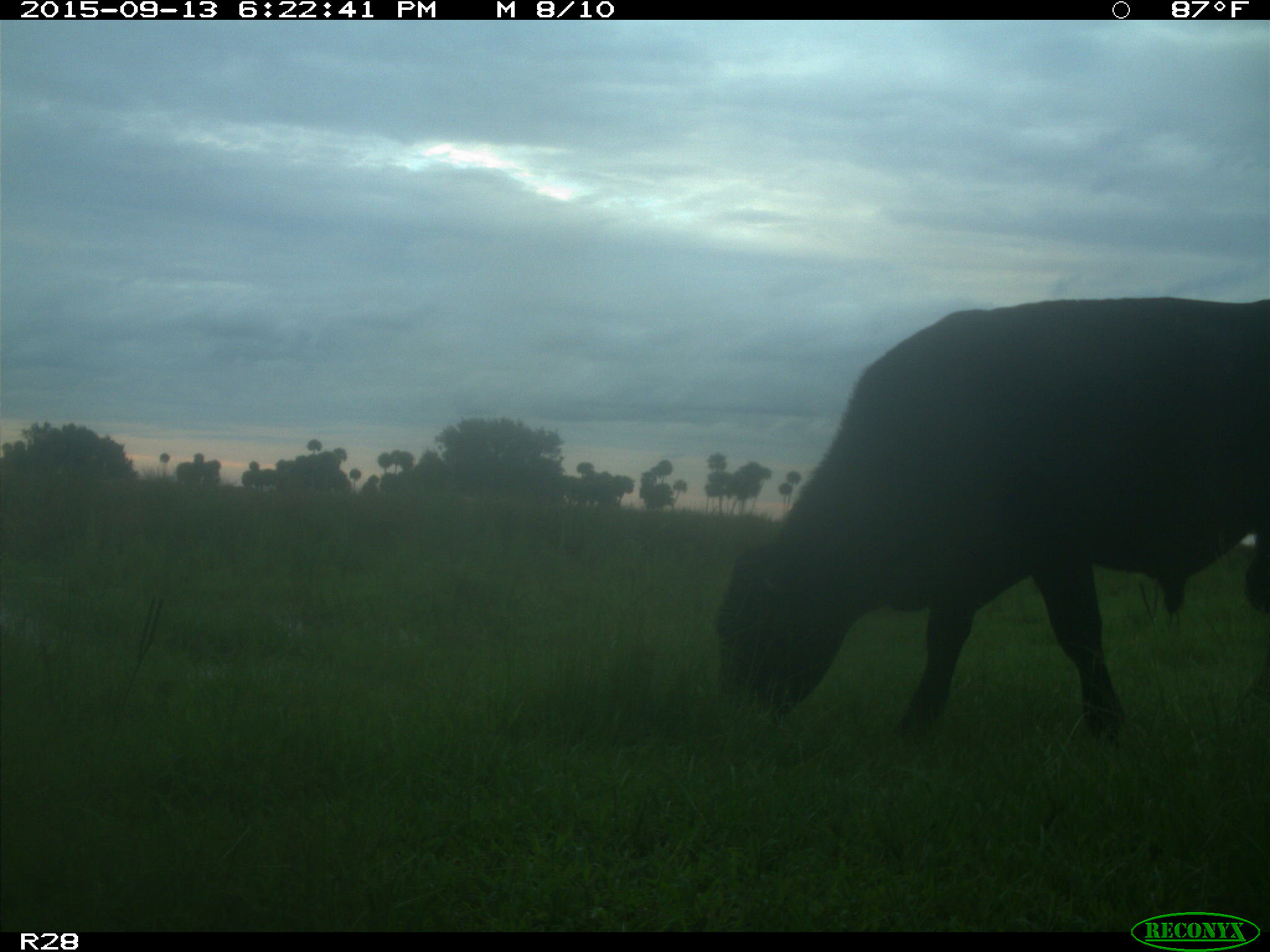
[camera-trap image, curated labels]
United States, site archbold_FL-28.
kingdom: Animalia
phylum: Chordata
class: Mammalia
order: Artiodactyla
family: Bovidae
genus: Bos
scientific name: Bos taurus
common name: domestic cow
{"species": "Bos taurus (domestic cow)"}